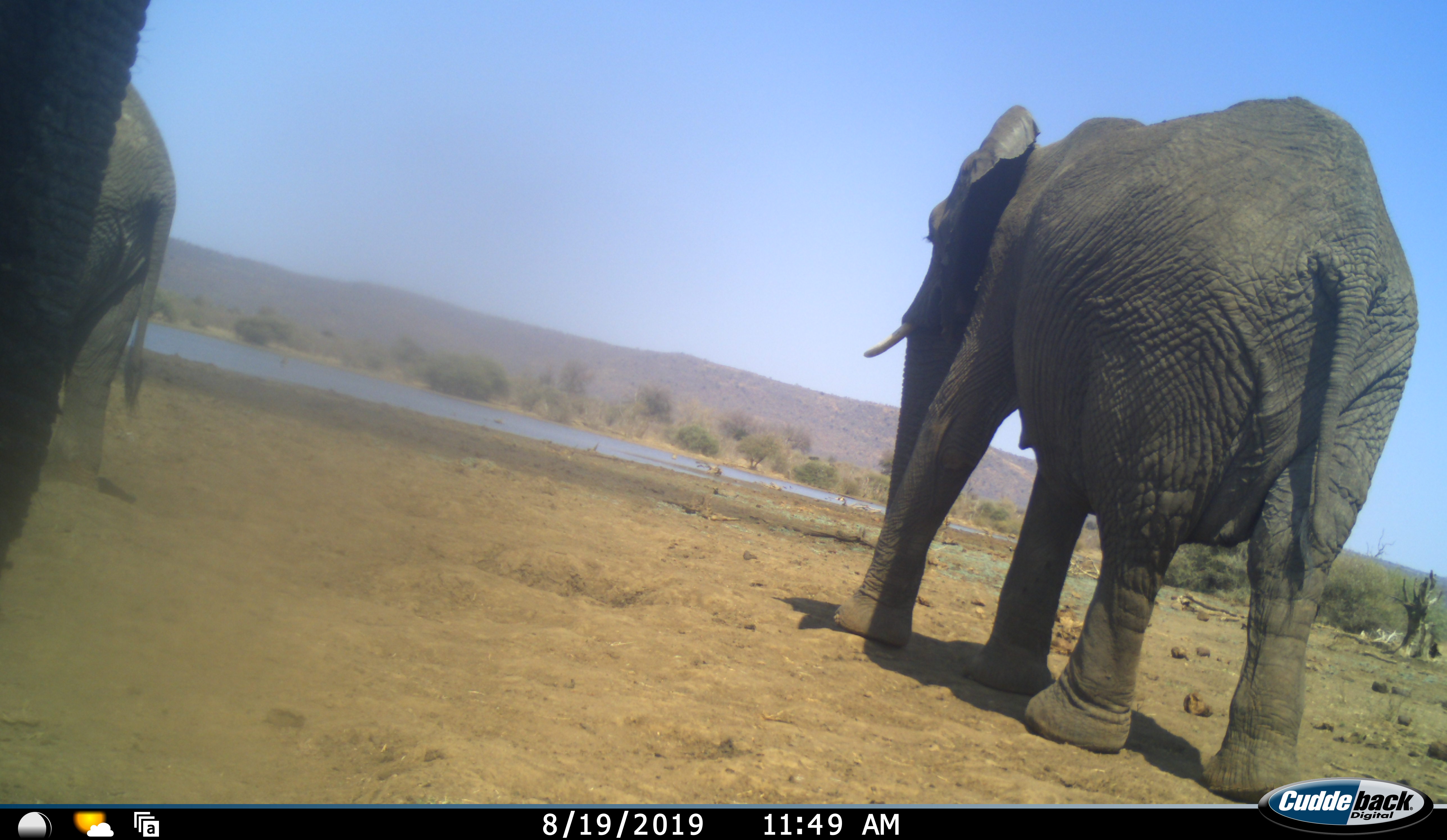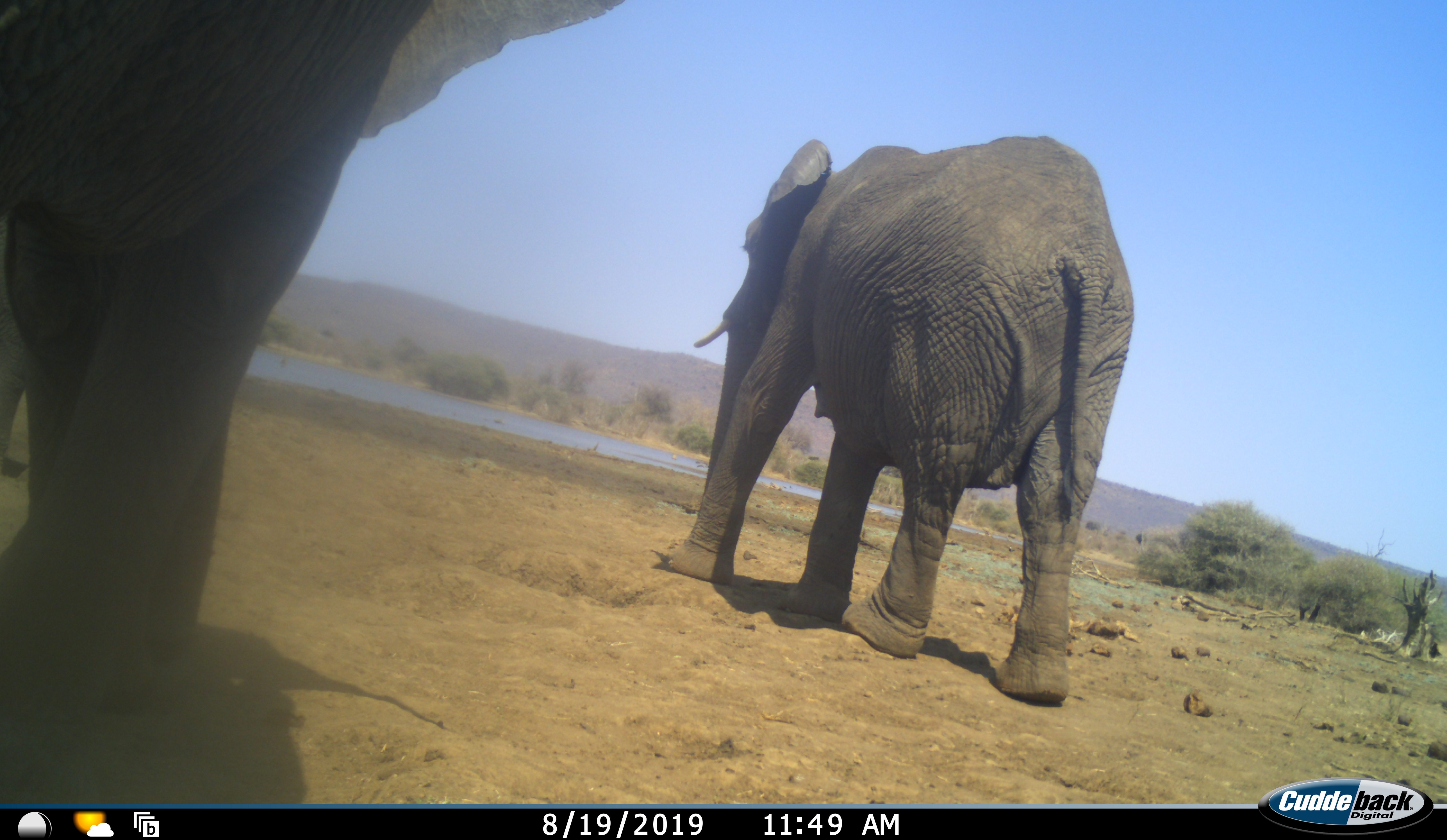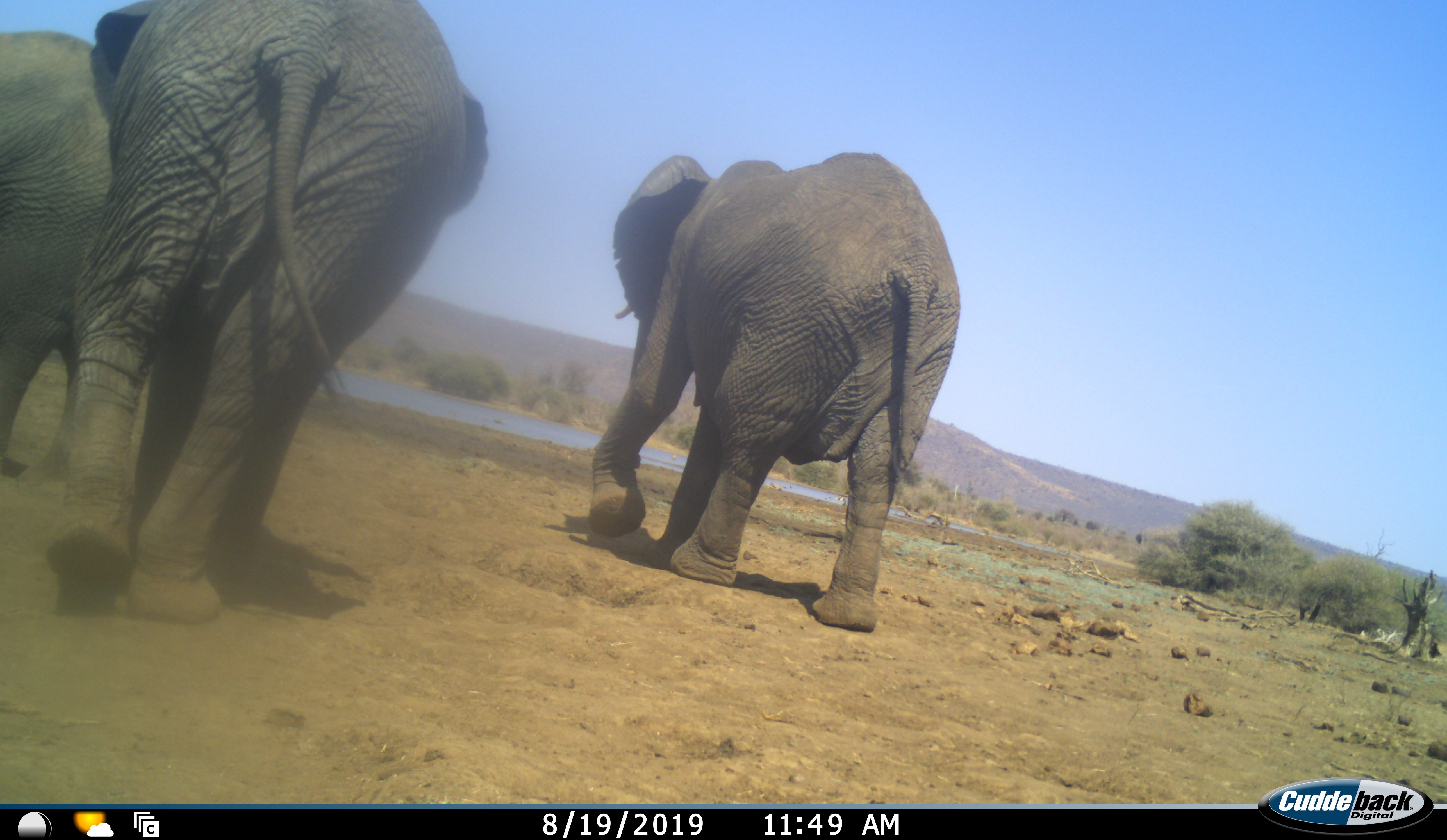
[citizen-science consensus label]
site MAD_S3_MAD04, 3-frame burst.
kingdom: Animalia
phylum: Chordata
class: Mammalia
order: Proboscidea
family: Elephantidae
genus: Loxodonta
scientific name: Loxodonta africana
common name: african bush elephant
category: elephant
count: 3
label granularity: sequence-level